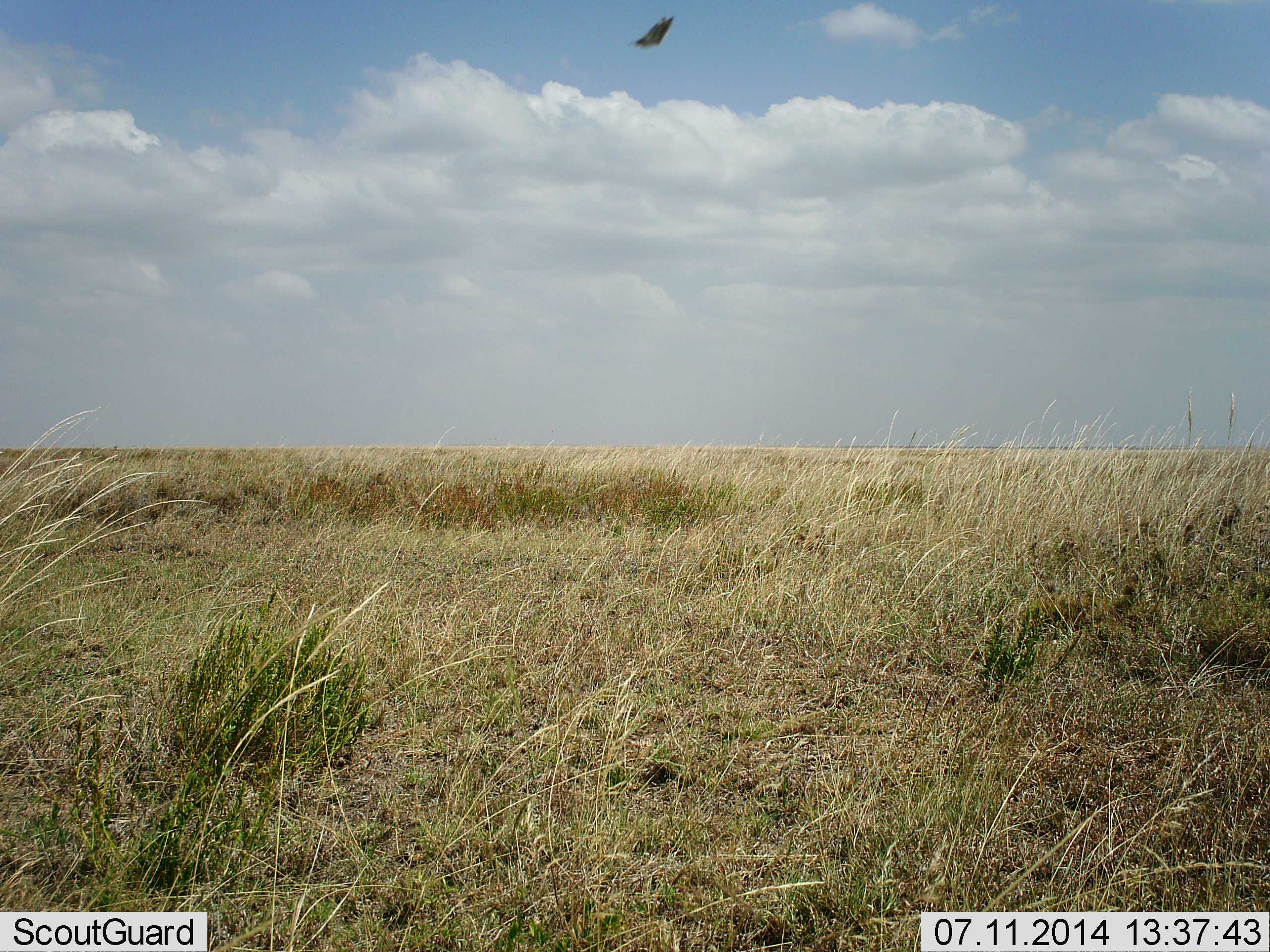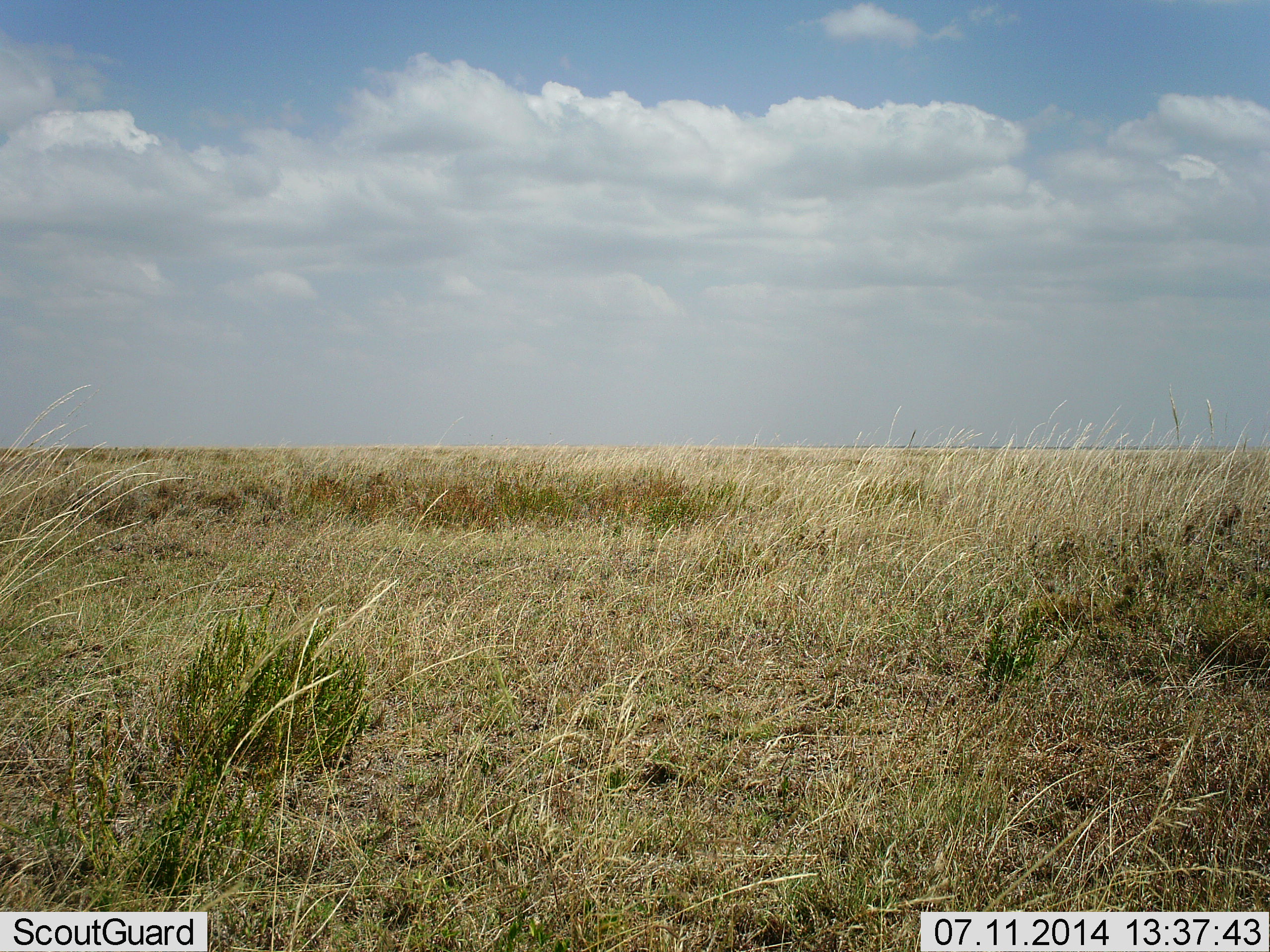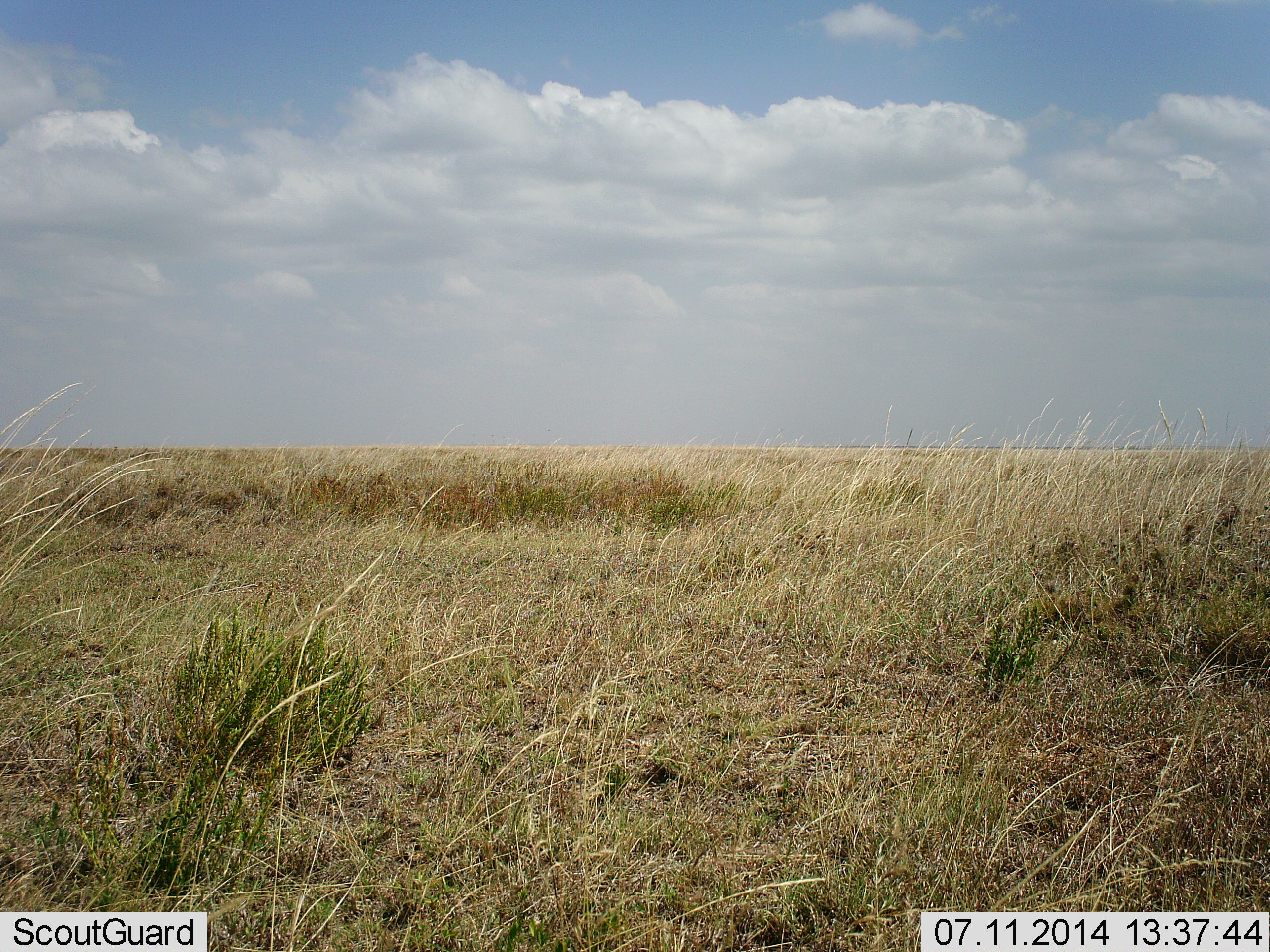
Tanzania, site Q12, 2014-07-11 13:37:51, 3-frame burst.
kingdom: Animalia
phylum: Chordata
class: Aves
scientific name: Aves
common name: bird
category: otherbird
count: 1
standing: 0%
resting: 0%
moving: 100%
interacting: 0%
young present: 0%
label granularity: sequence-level